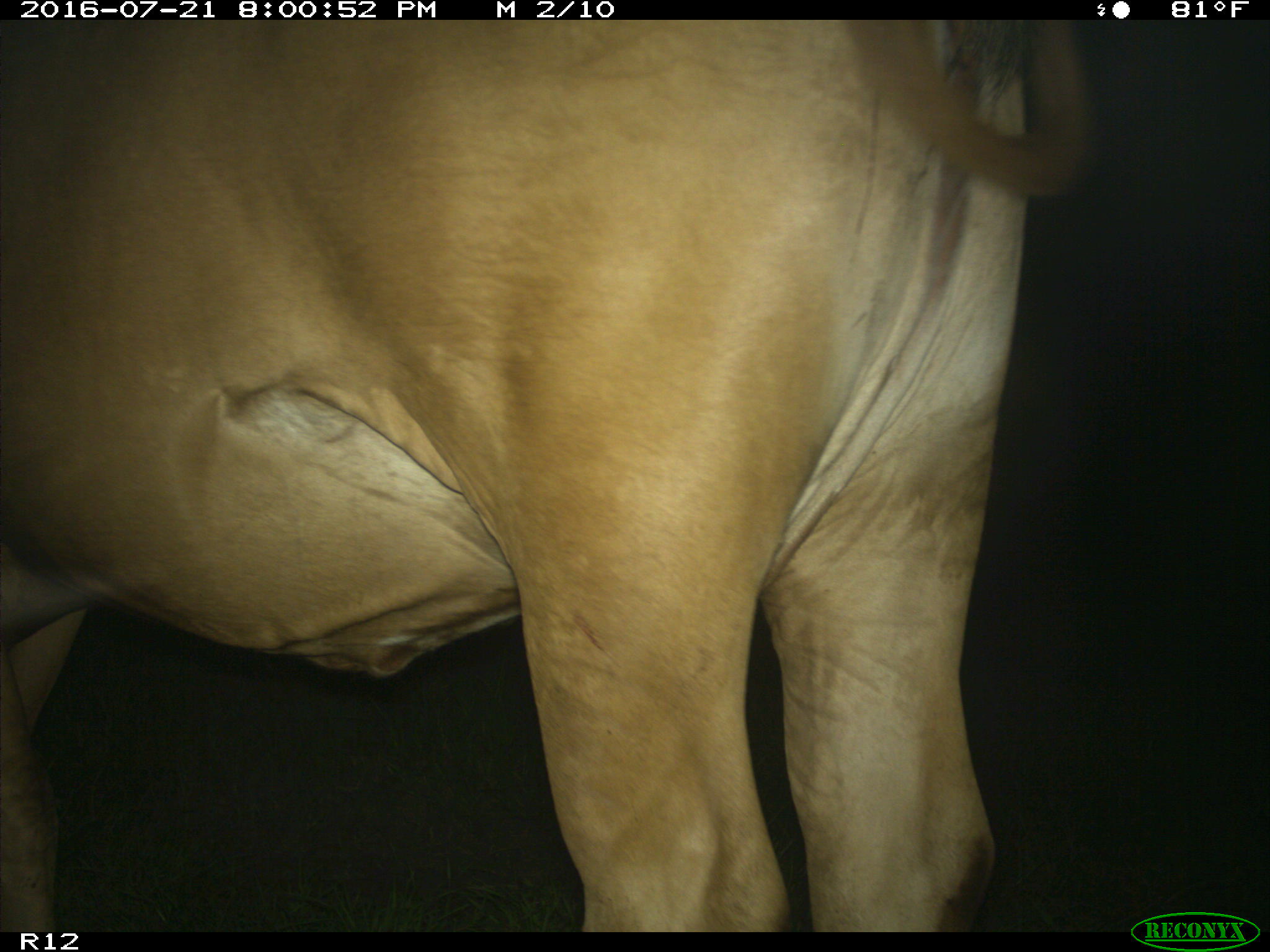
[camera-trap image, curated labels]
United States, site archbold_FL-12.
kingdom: Animalia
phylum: Chordata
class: Mammalia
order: Artiodactyla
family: Bovidae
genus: Bos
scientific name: Bos taurus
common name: domestic cow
Bos taurus (domestic cow).